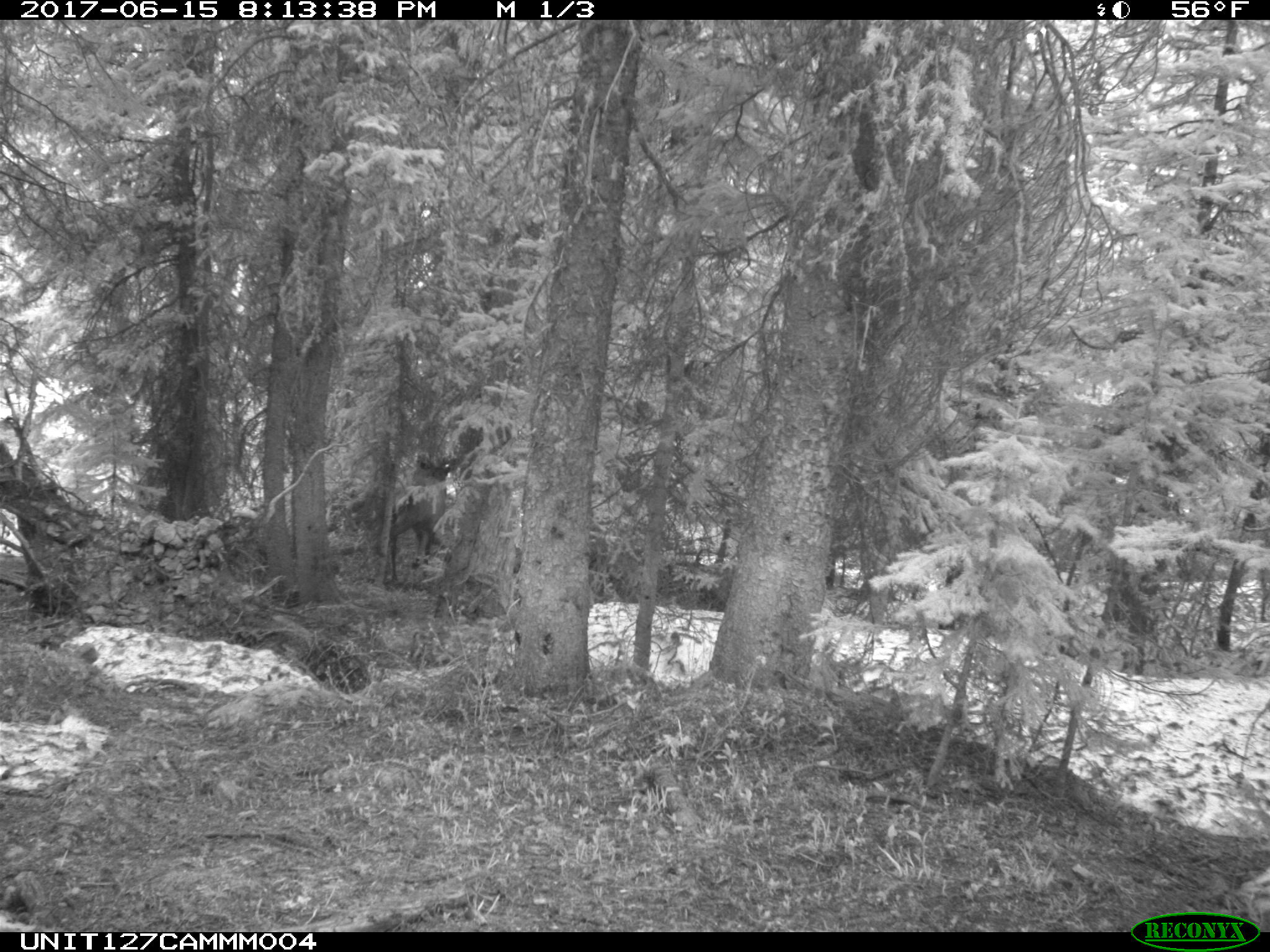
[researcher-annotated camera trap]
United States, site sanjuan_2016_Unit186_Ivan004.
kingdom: Animalia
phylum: Chordata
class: Mammalia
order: Artiodactyla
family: Cervidae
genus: Cervus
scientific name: Cervus elaphus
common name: red deer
Cervus elaphus (red deer).